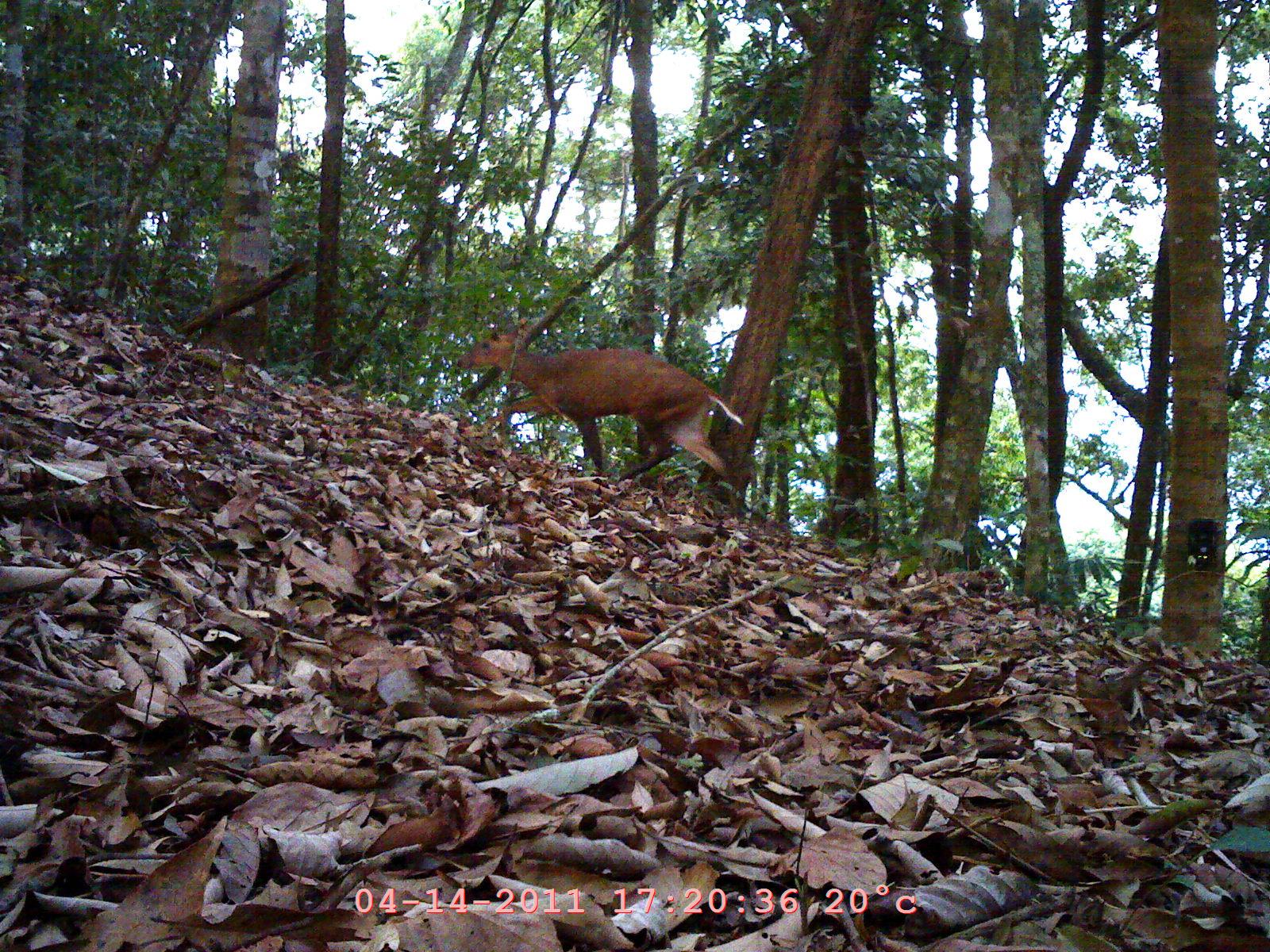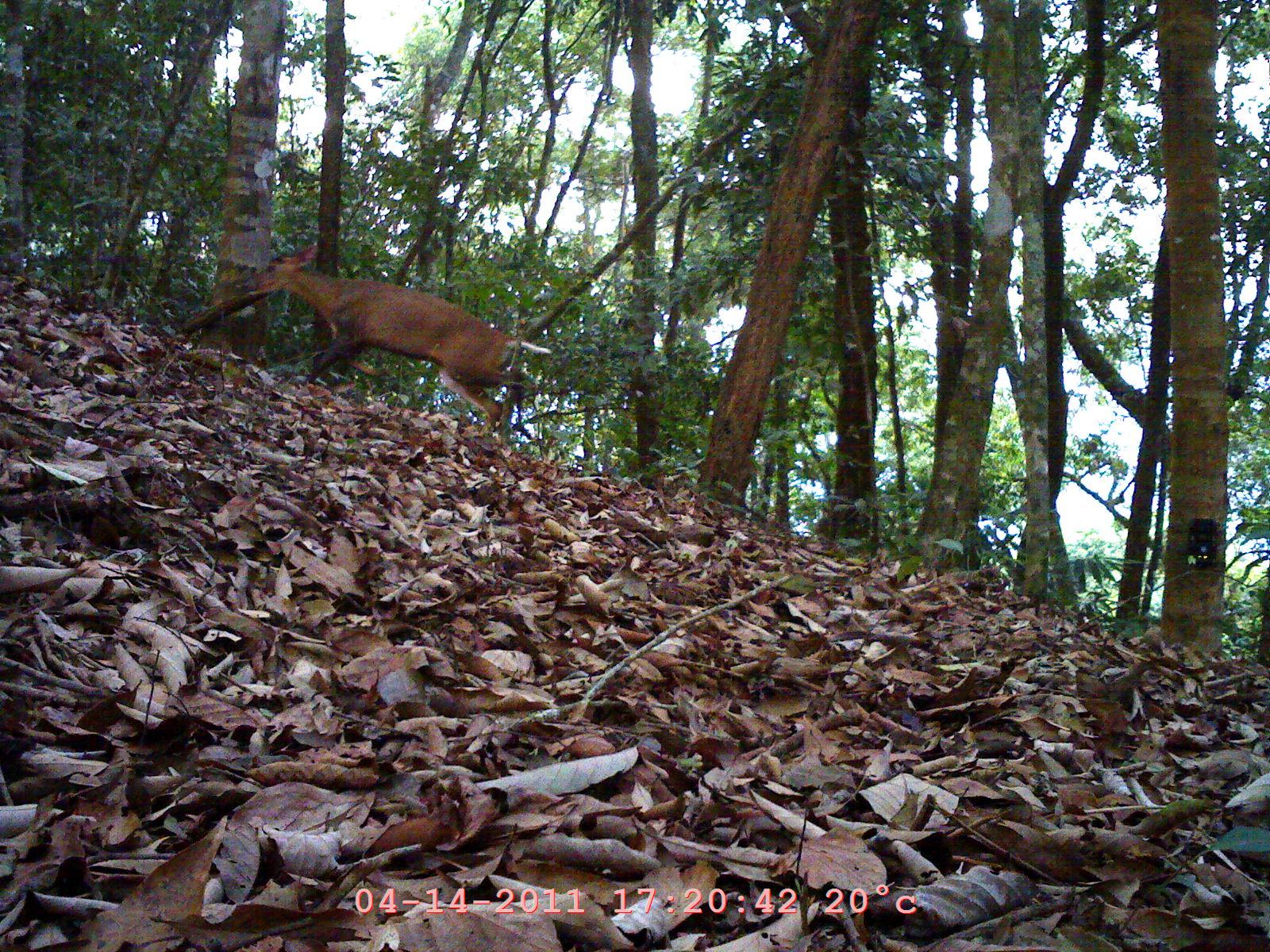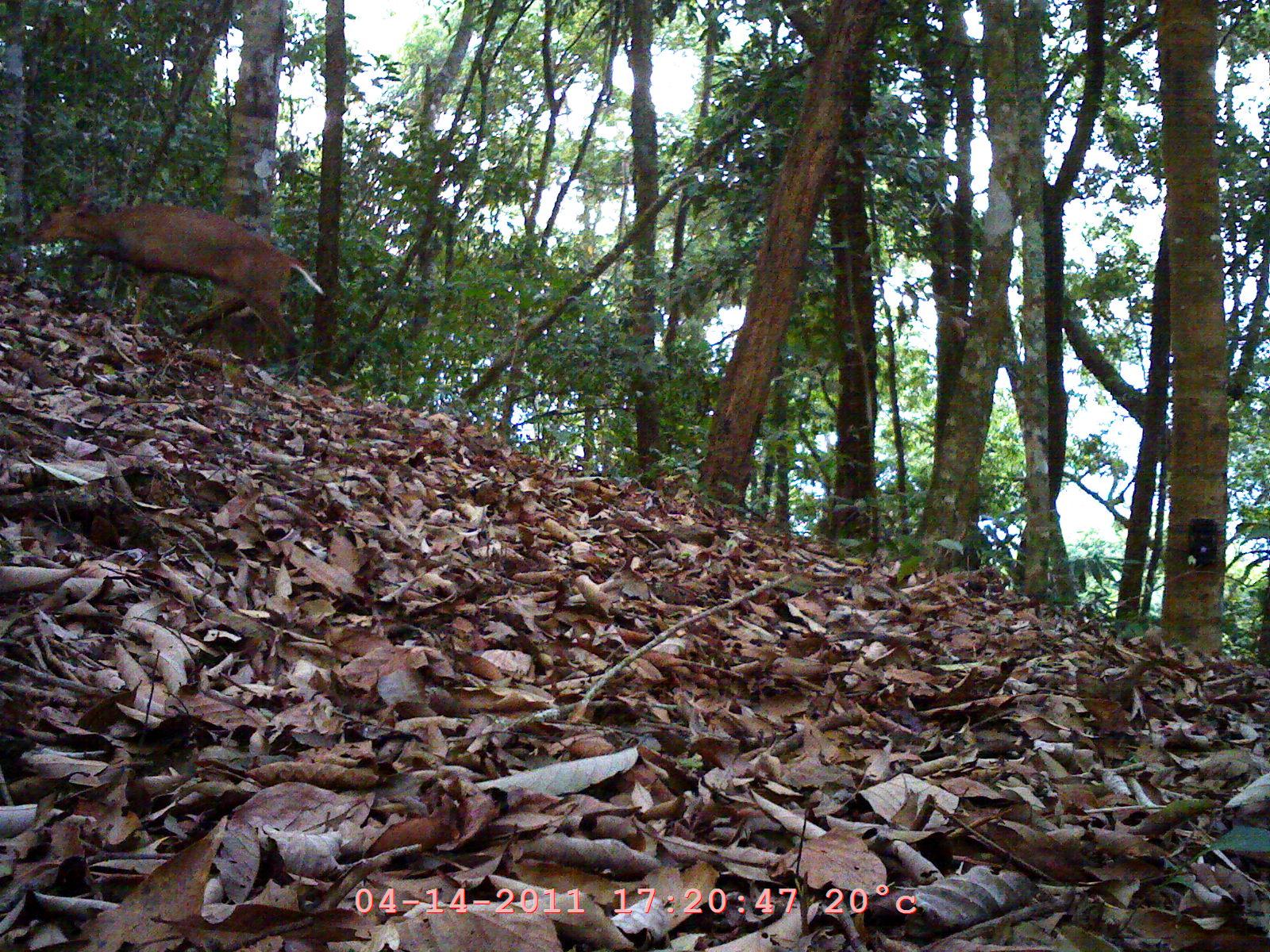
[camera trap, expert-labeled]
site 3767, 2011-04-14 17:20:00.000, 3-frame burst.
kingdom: Animalia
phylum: Chordata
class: Mammalia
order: Artiodactyla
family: Cervidae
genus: Muntiacus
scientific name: Muntiacus muntjak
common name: southern red muntjac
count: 1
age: adult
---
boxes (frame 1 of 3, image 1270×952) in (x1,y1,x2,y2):
muntiacus muntjak: (456,321,746,504)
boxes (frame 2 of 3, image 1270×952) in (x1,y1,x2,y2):
muntiacus muntjak: (241,242,553,432)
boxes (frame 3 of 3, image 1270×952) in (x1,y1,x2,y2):
muntiacus muntjak: (18,184,323,384)